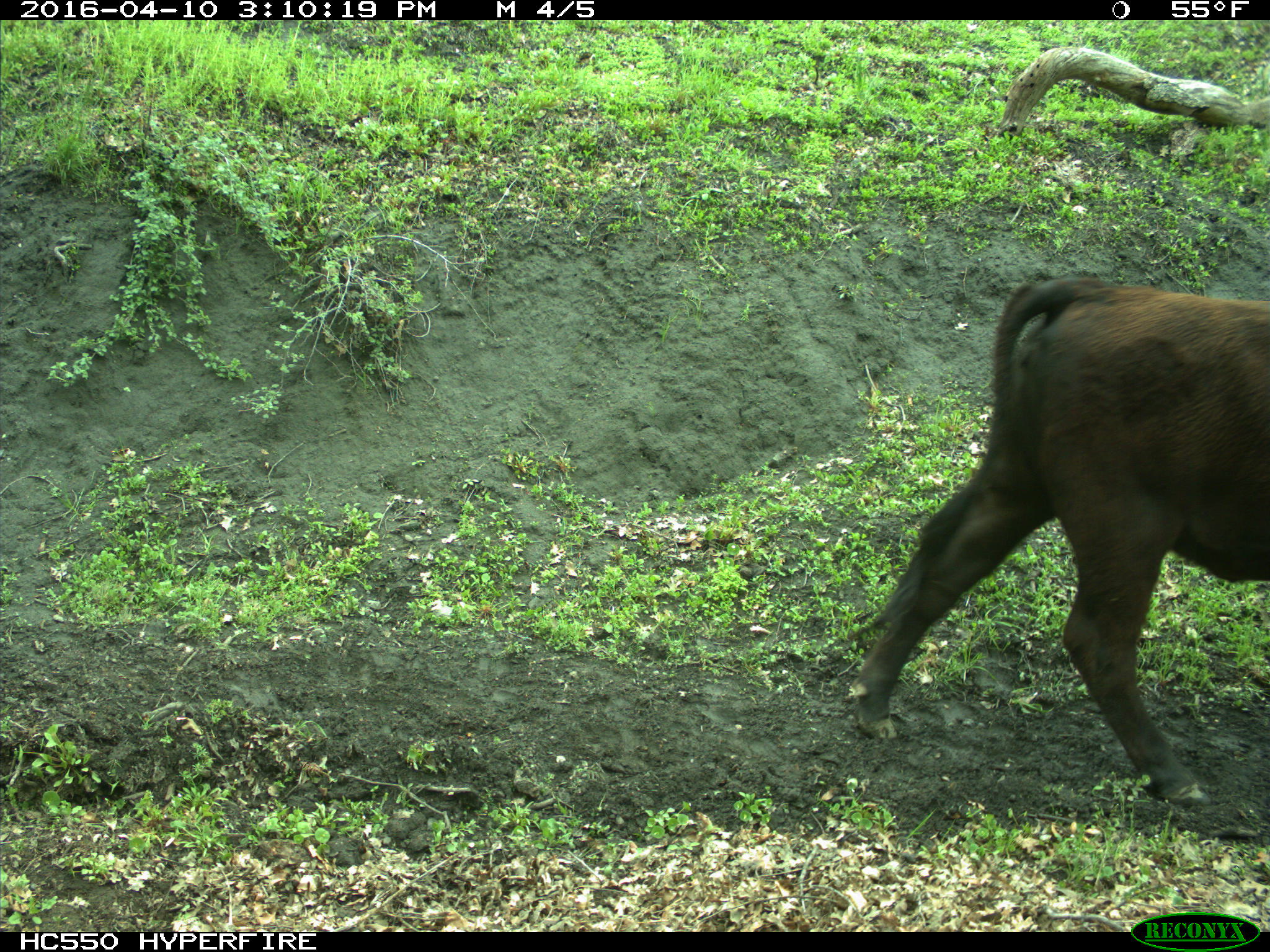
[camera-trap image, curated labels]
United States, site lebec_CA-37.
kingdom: Animalia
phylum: Chordata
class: Mammalia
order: Artiodactyla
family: Bovidae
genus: Bos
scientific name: Bos taurus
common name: domestic cow